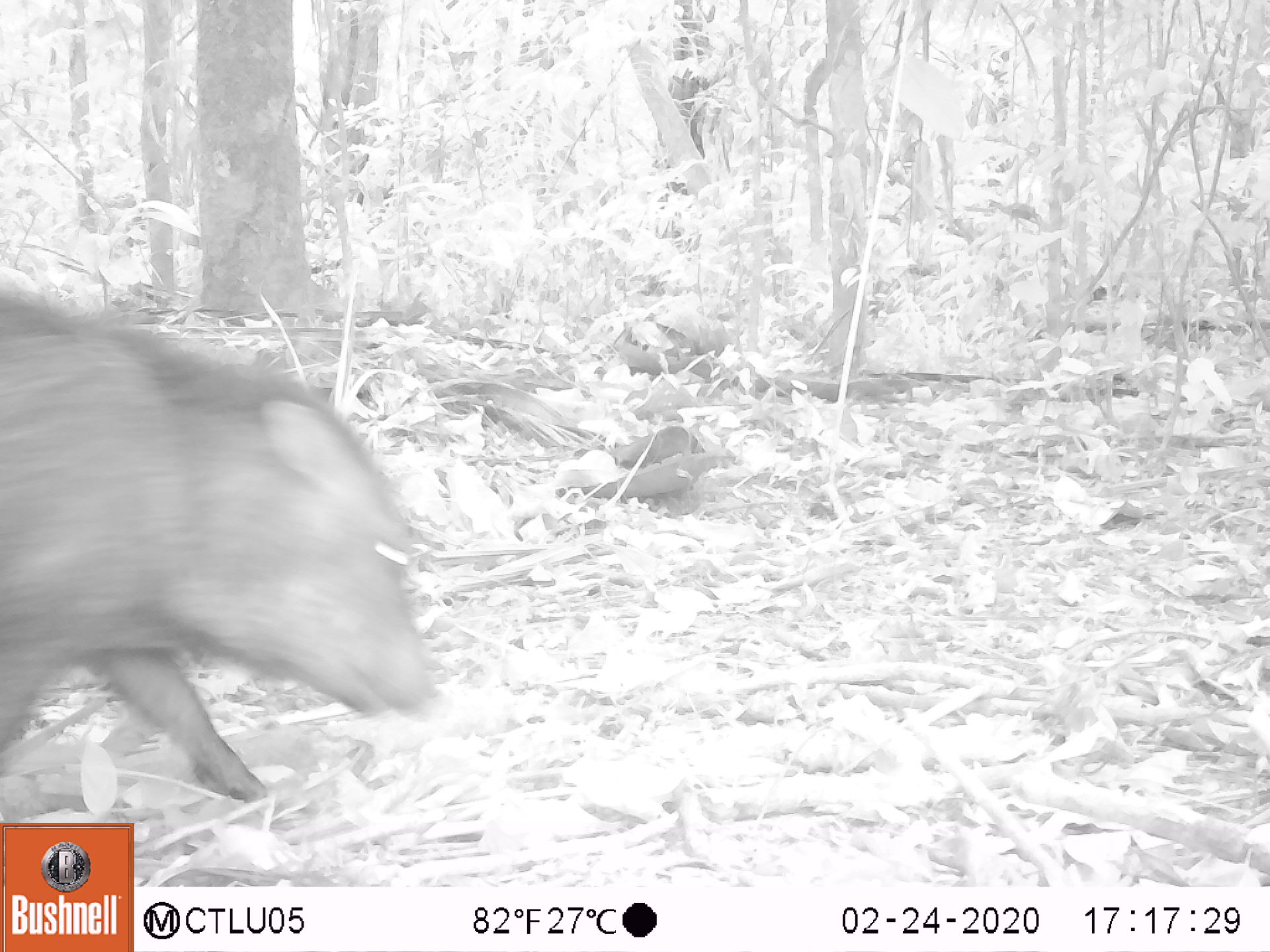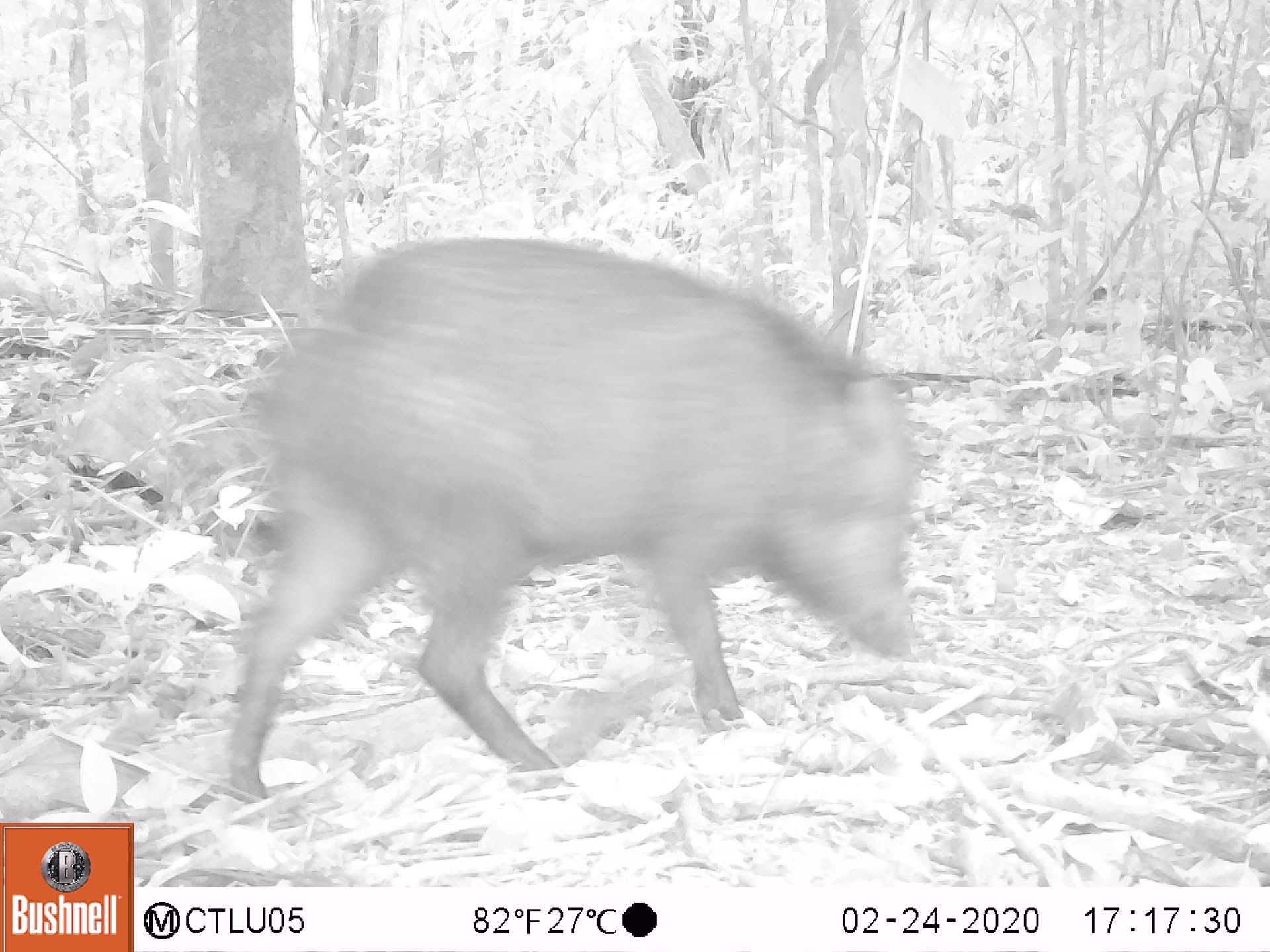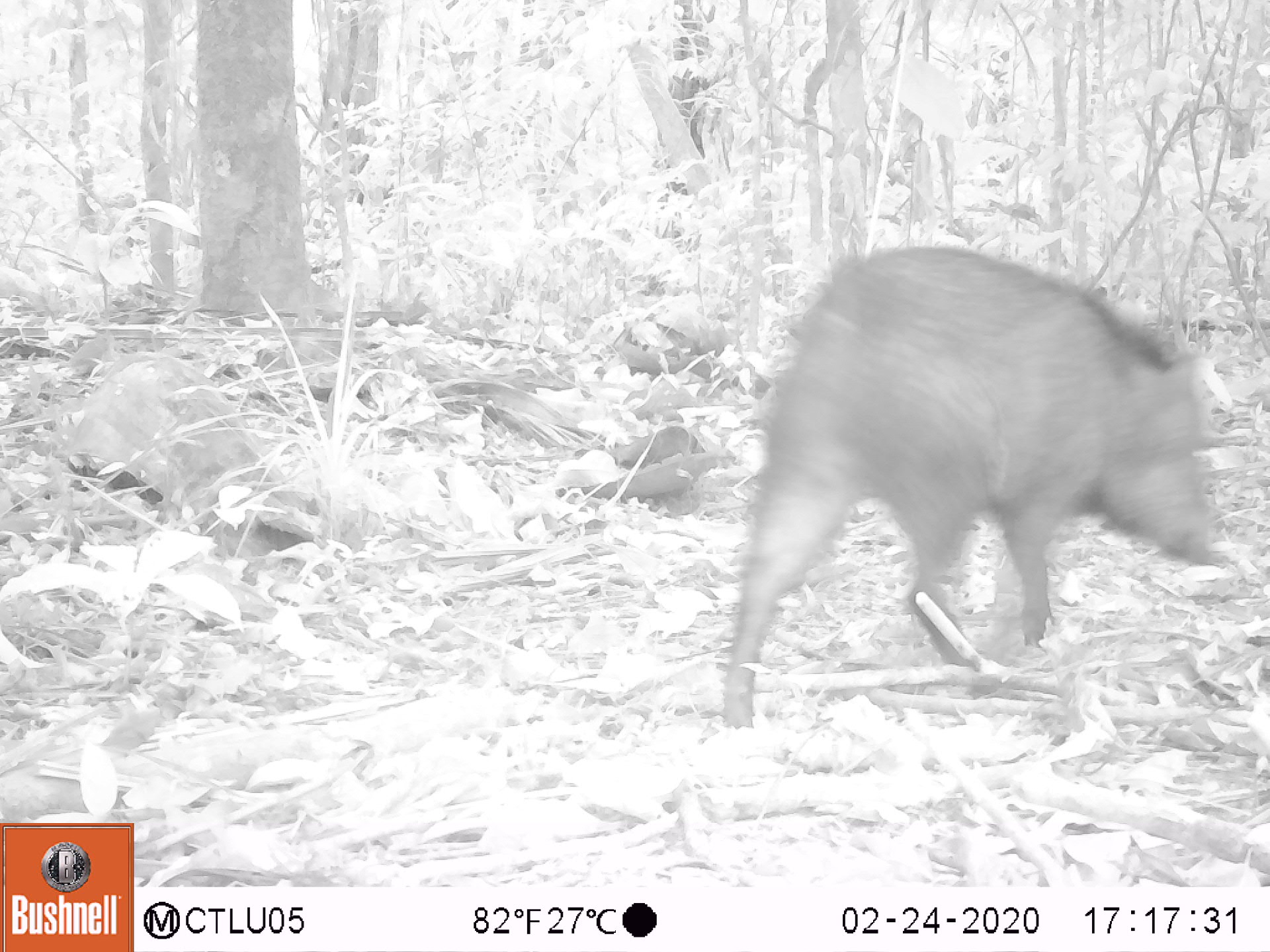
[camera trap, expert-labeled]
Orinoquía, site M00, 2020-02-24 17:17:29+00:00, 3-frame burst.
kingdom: Animalia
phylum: Chordata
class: Mammalia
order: Artiodactyla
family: Tayassuidae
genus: Pecari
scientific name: Pecari tajacu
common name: collared peccary